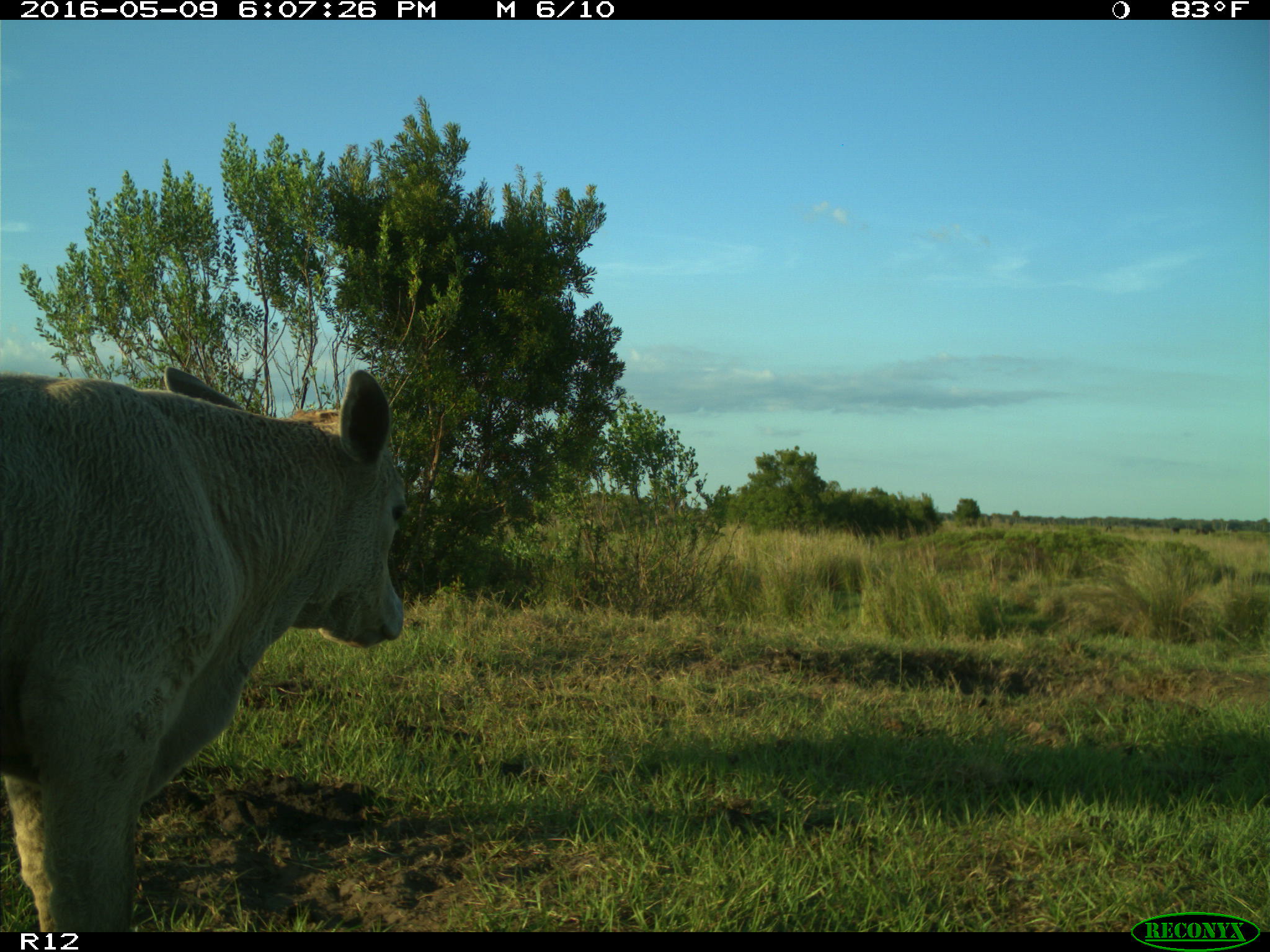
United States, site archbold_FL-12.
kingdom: Animalia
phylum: Chordata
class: Mammalia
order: Artiodactyla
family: Bovidae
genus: Bos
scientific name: Bos taurus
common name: domestic cow